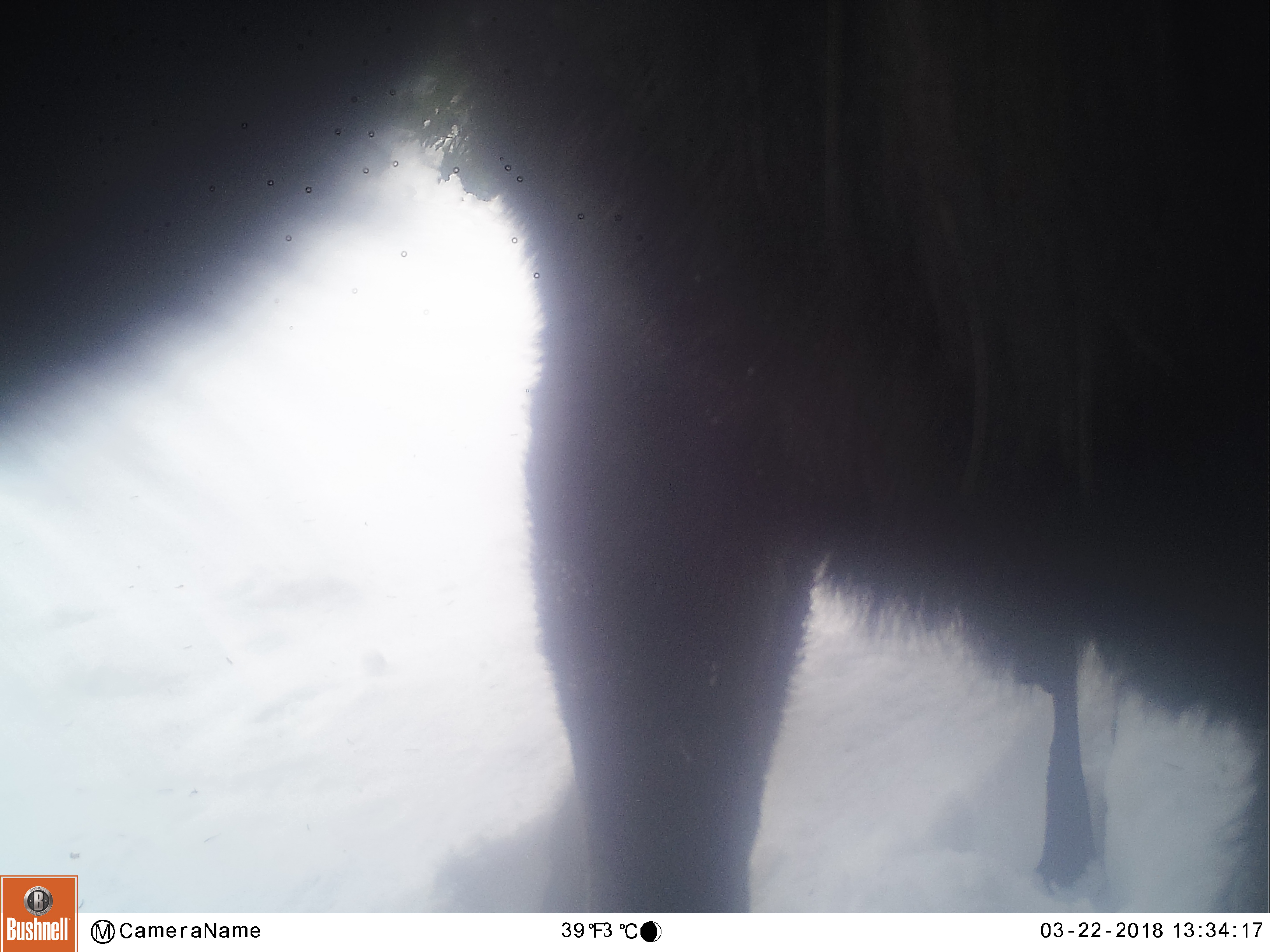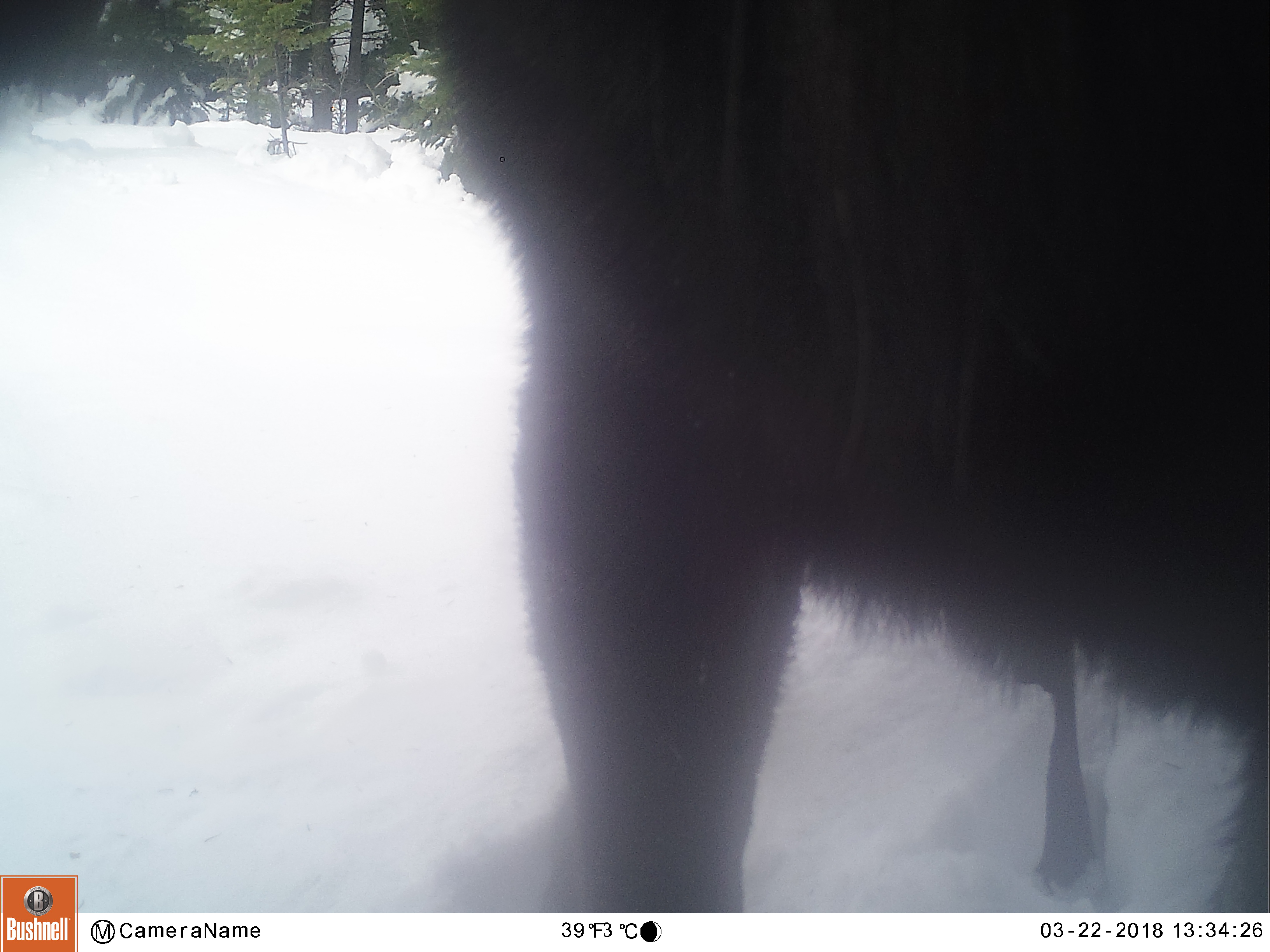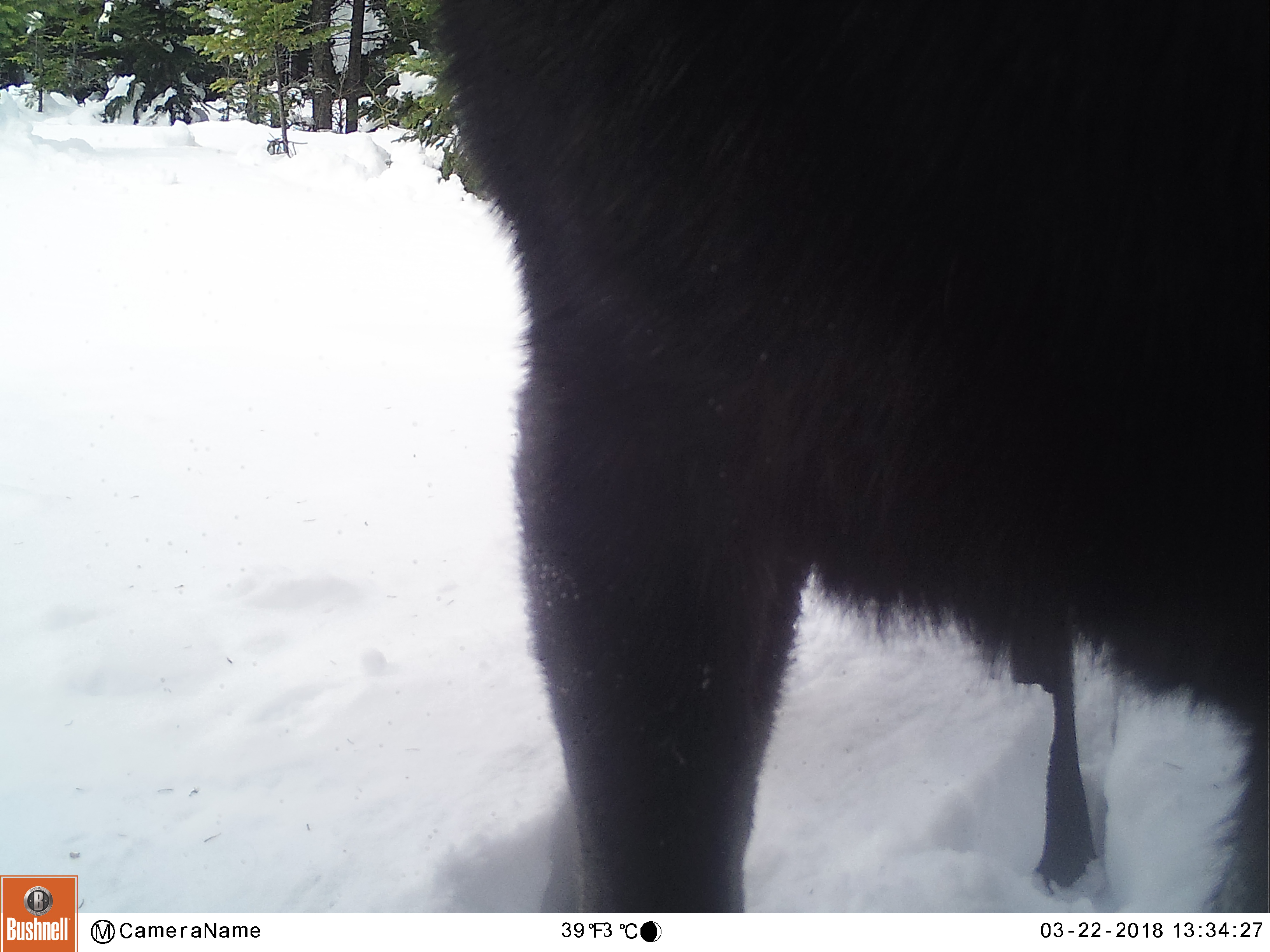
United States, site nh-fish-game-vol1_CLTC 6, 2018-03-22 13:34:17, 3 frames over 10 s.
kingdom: Animalia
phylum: Chordata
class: Mammalia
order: Artiodactyla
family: Cervidae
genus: Alces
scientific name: Alces alces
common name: moose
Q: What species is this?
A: Moose (Alces alces).